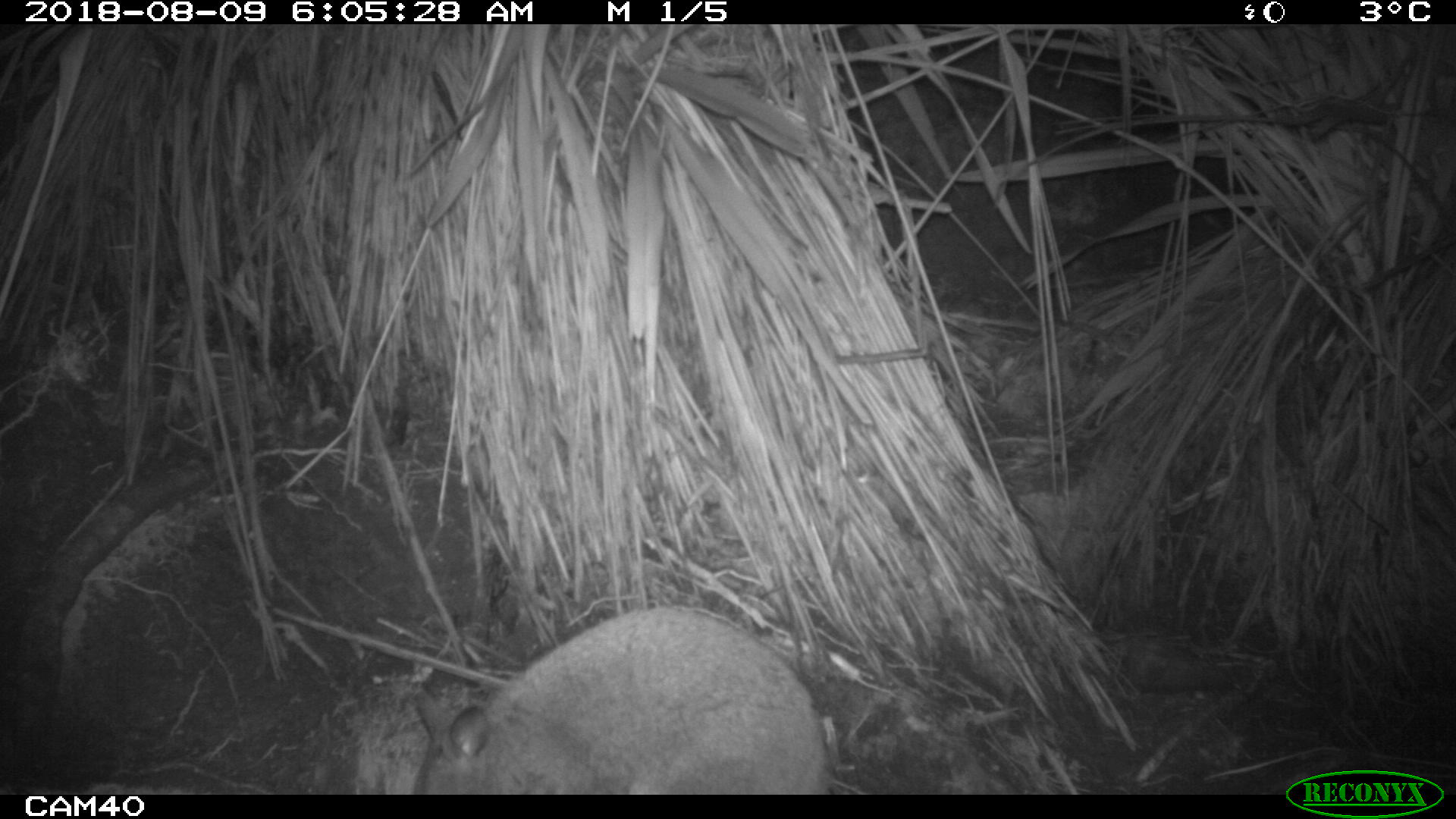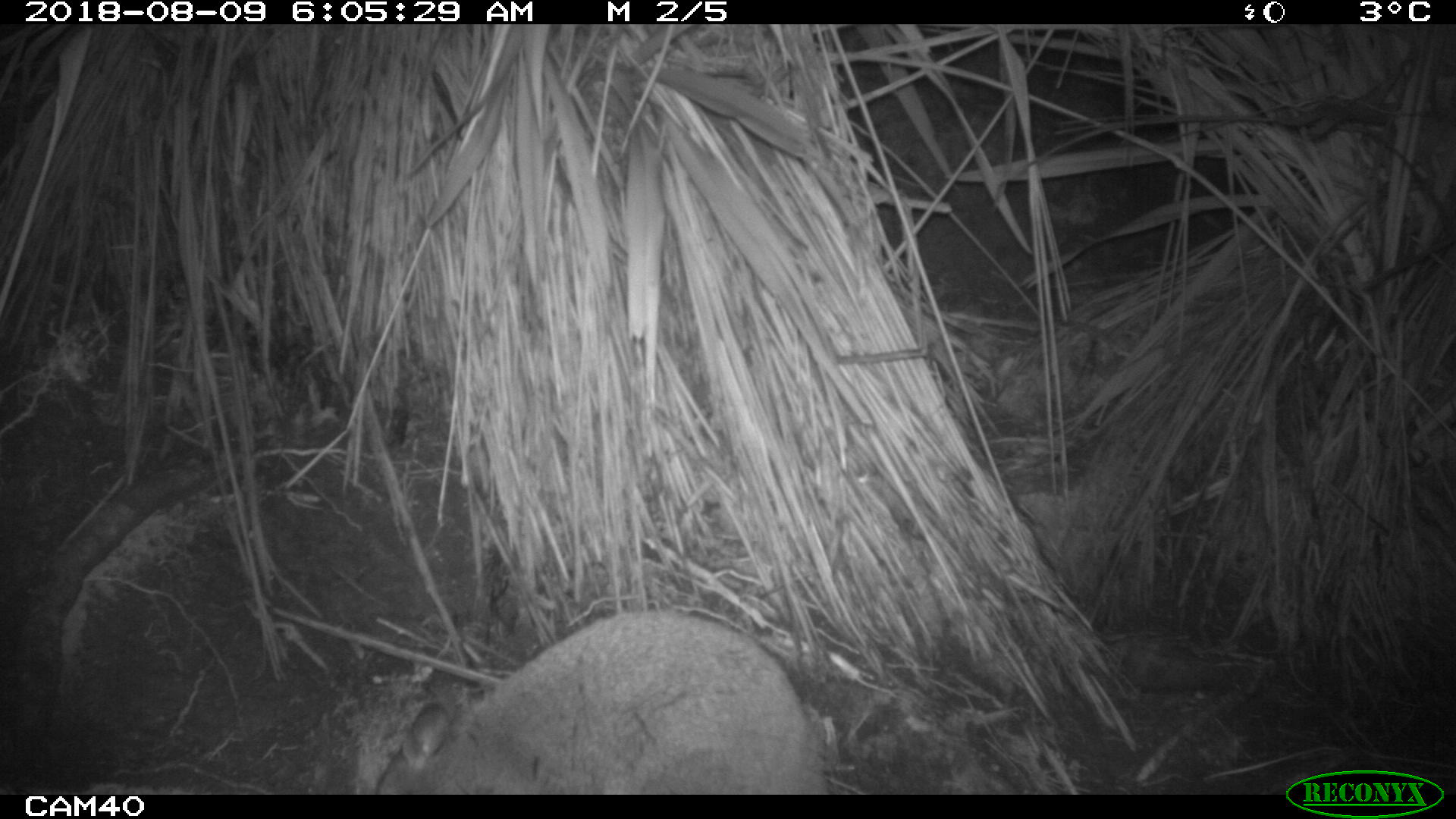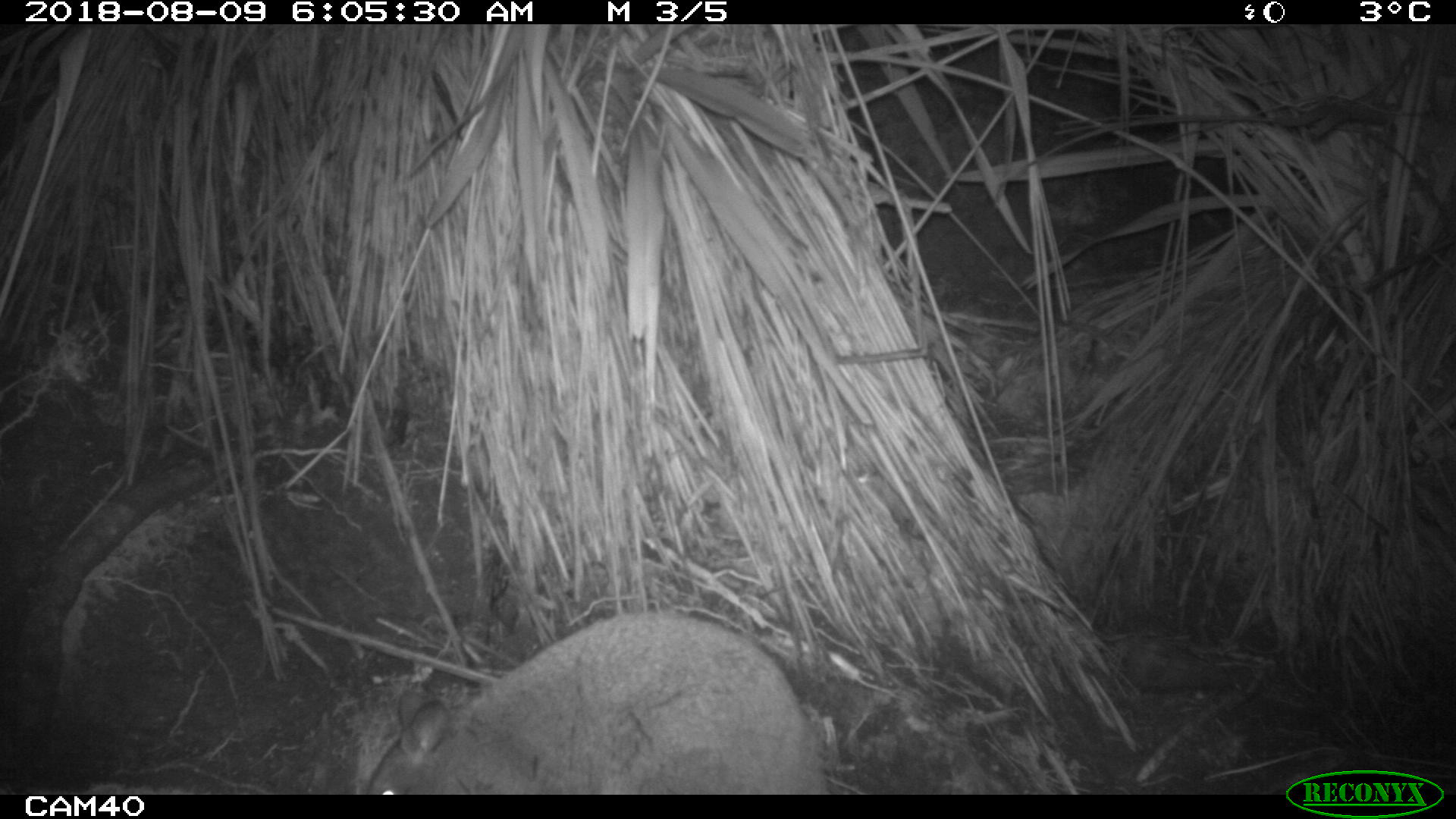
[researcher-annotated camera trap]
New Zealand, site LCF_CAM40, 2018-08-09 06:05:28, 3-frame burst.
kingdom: Animalia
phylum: Chordata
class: Mammalia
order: Diprotodontia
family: Macropodidae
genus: Notamacropus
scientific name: Notamacropus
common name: wallaby